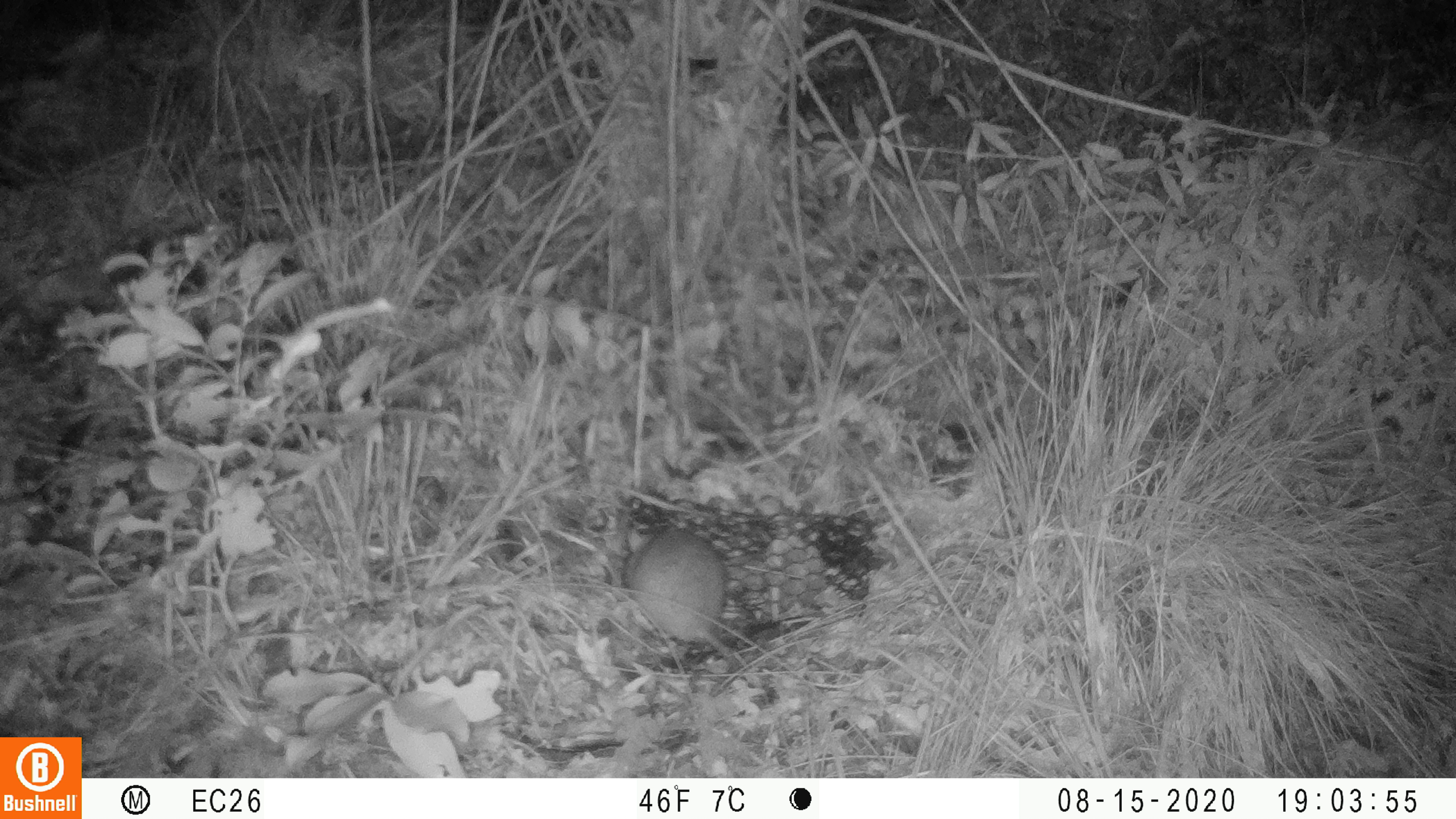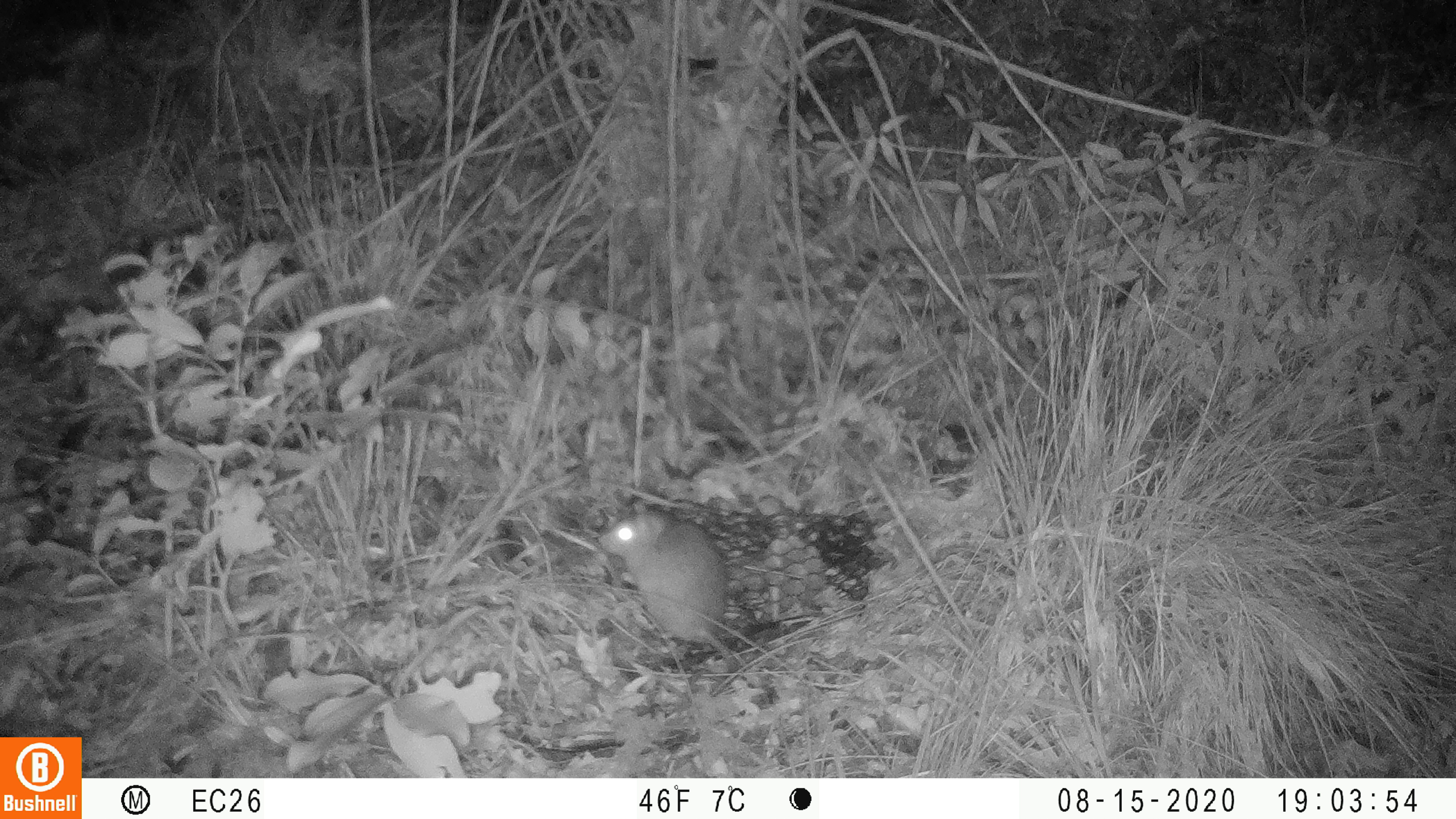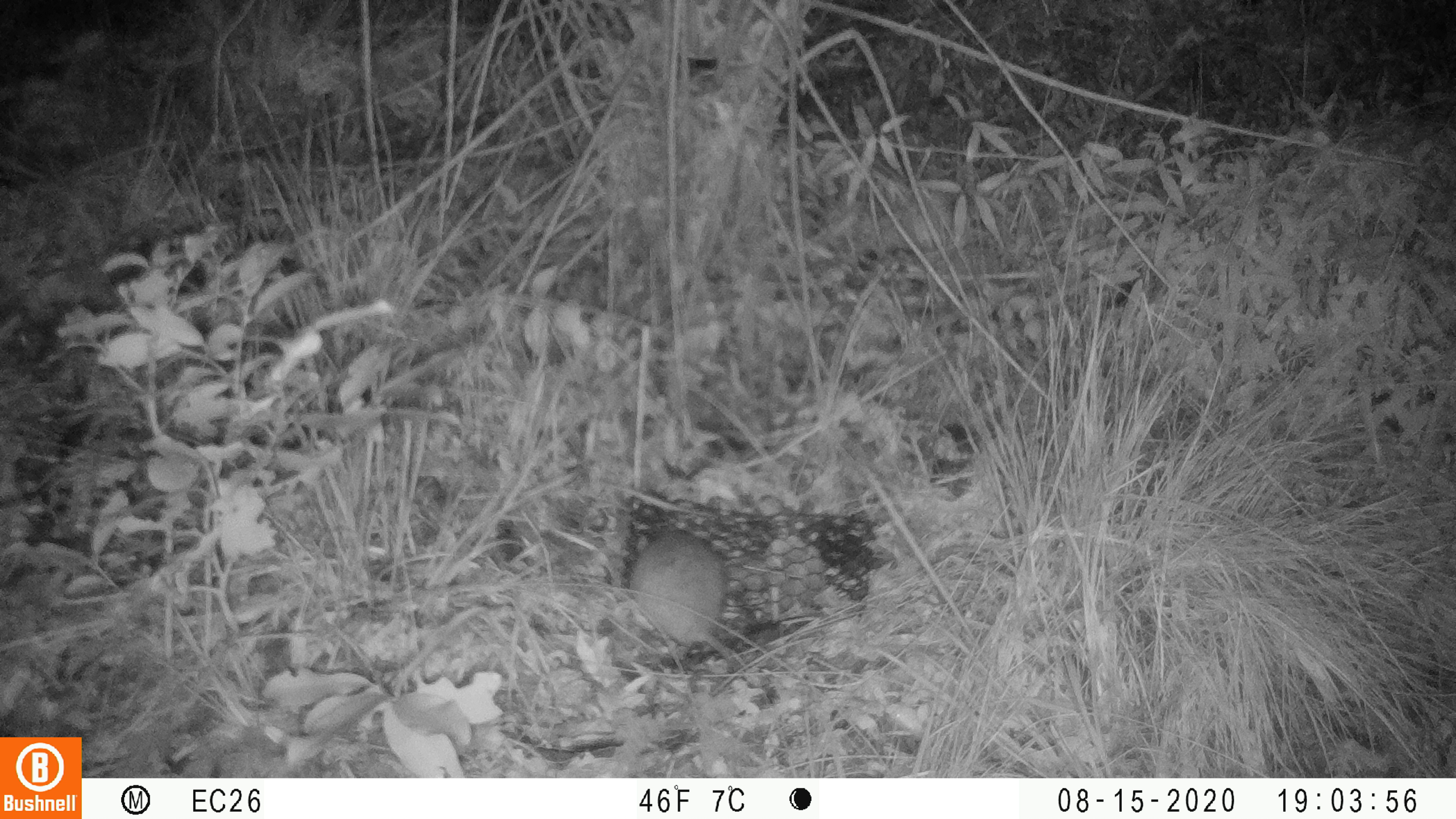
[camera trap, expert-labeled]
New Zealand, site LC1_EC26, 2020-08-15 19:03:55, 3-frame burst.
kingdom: Animalia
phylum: Chordata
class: Mammalia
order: Rodentia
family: Muridae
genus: Rattus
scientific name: Rattus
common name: rat